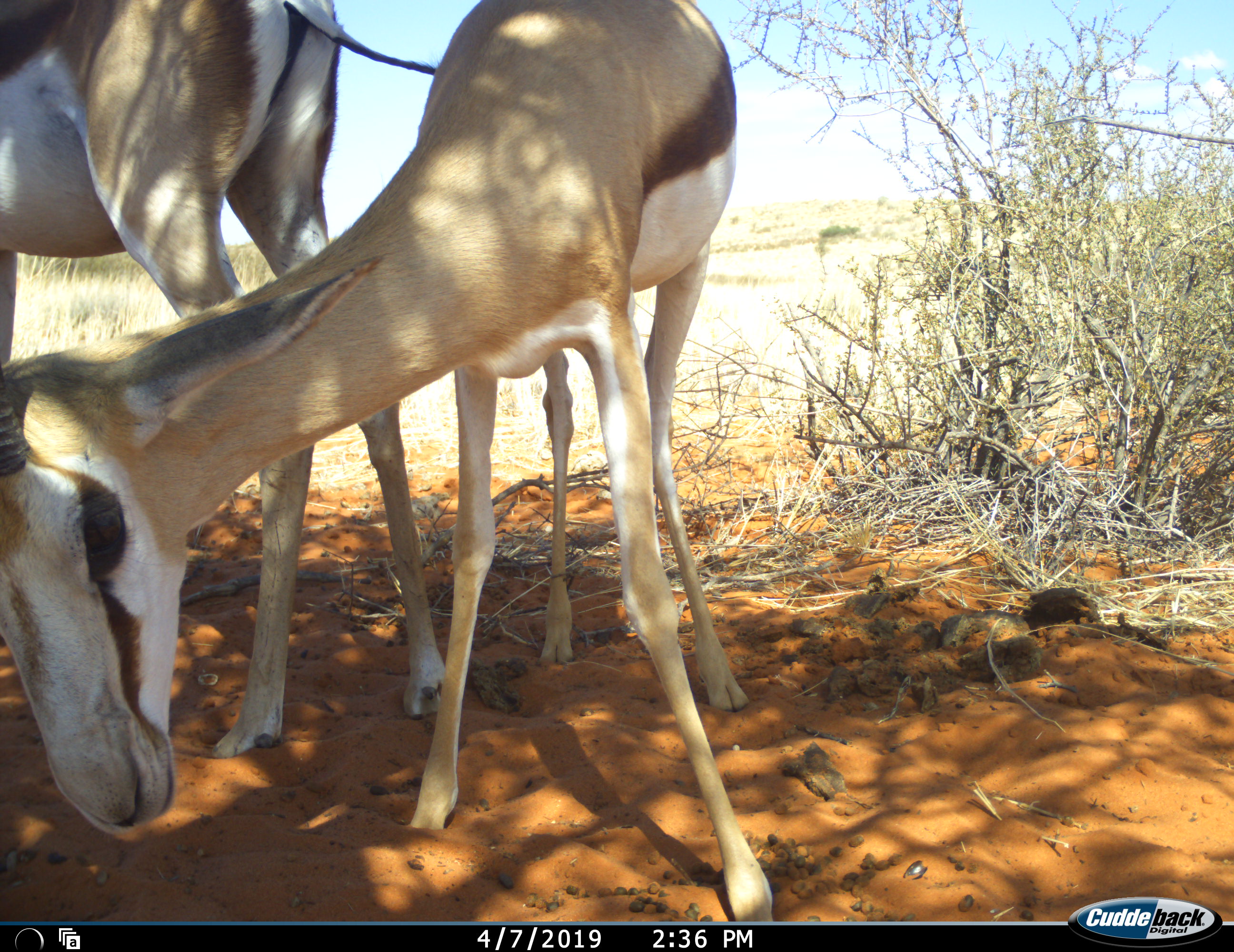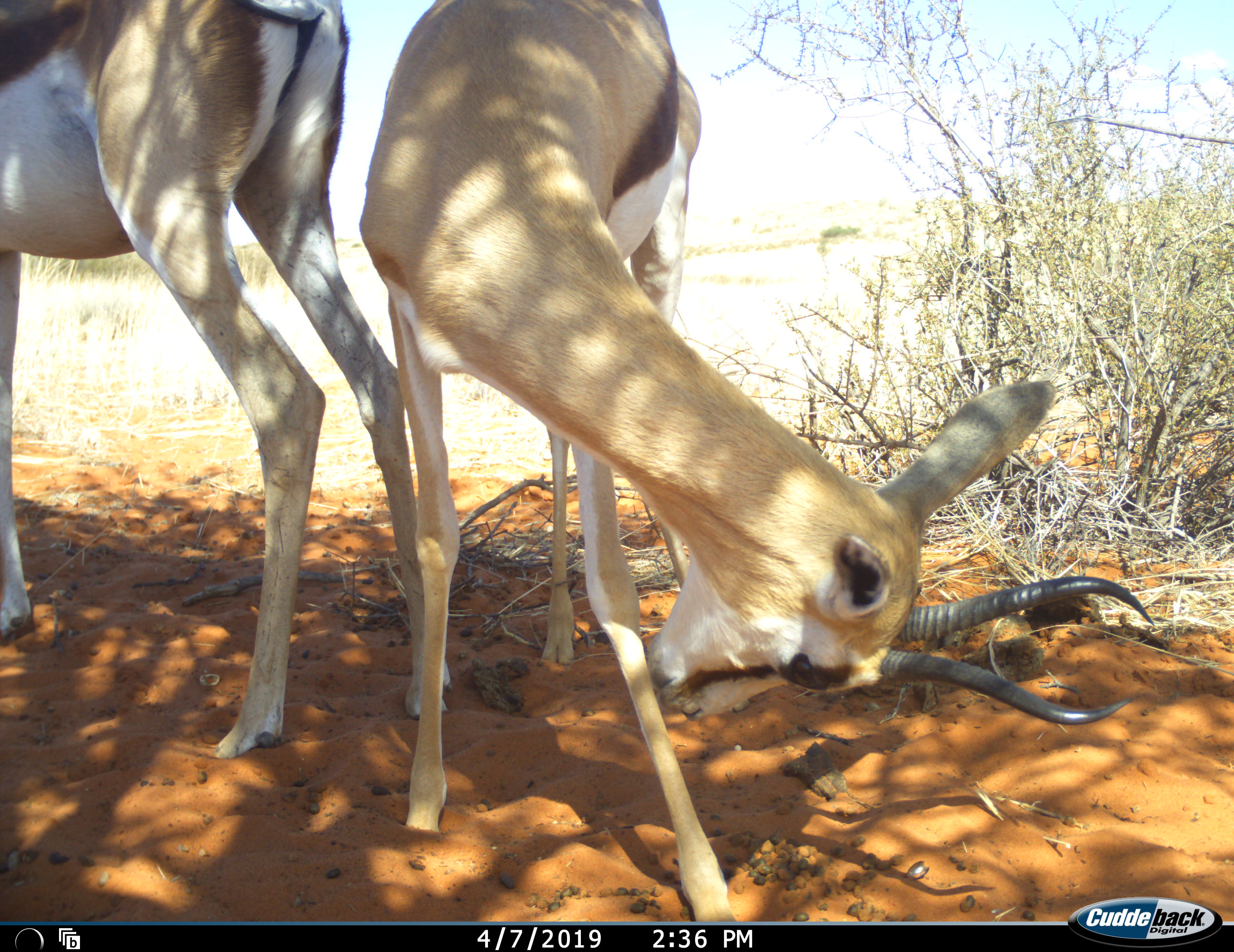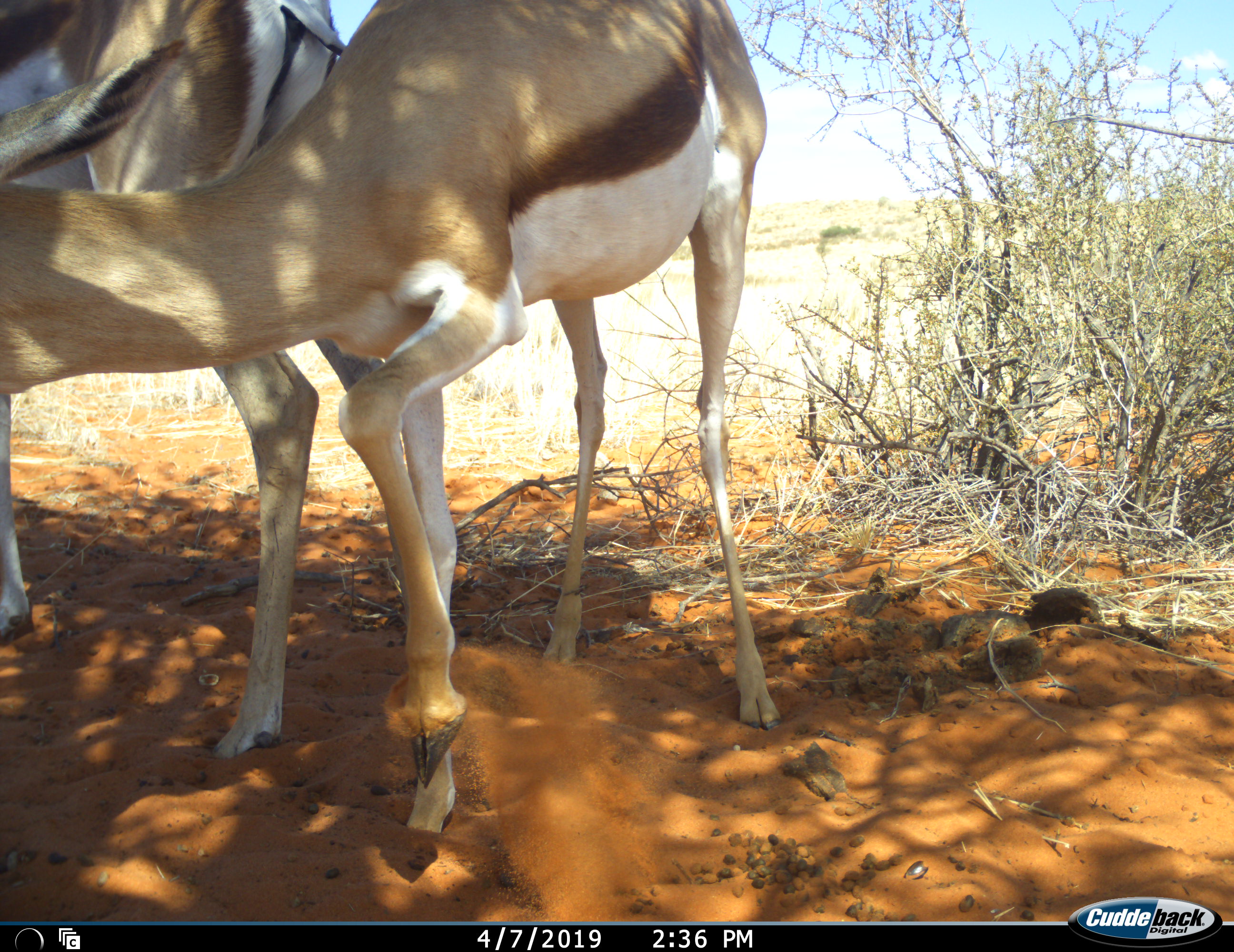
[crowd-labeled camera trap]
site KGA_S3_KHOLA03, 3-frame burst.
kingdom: Animalia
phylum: Chordata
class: Mammalia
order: Artiodactyla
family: Bovidae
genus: Antidorcas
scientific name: Antidorcas marsupialis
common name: springbok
Springbok (Antidorcas marsupialis), count 2. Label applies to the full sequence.